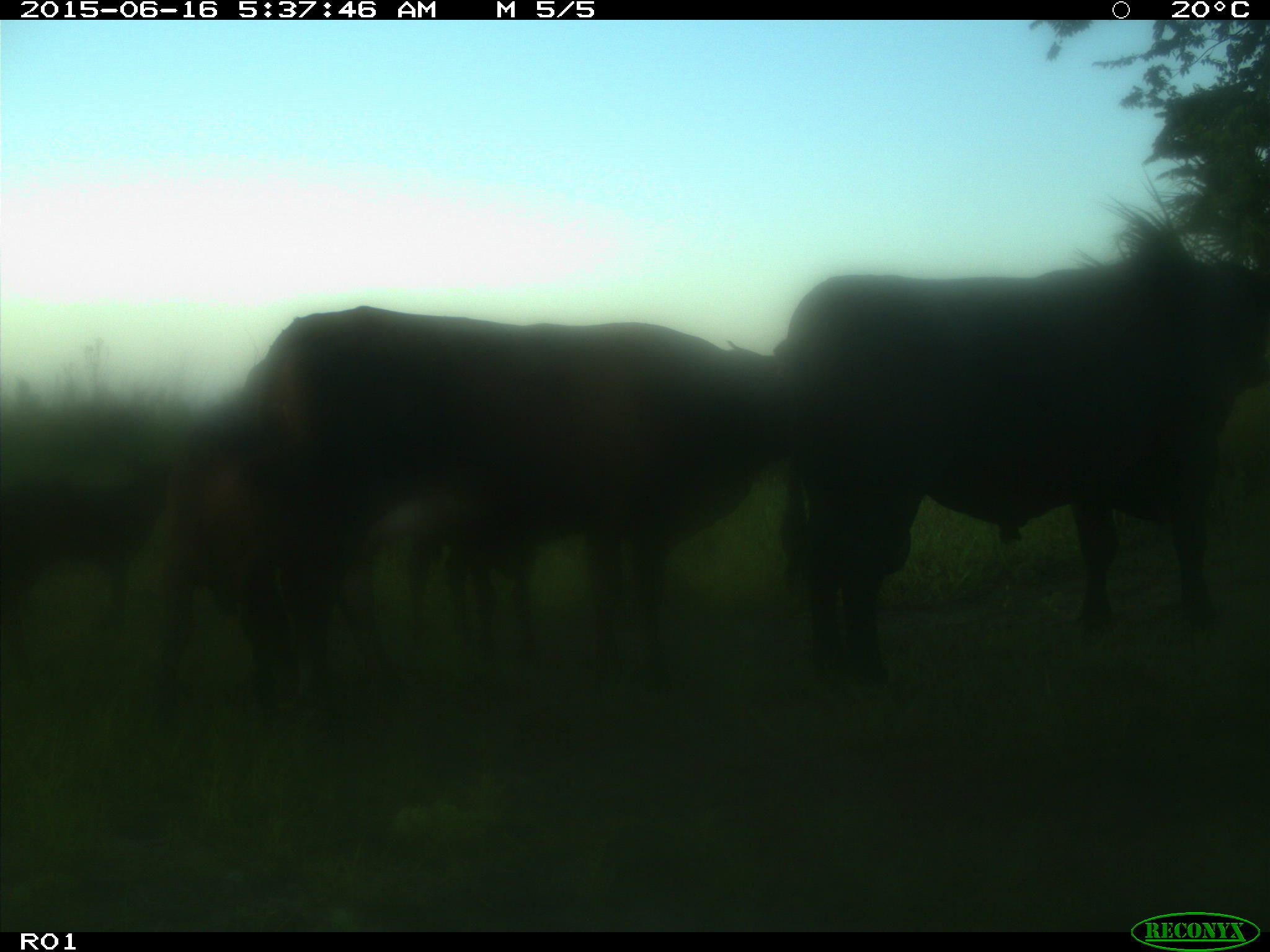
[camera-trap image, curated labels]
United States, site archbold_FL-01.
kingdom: Animalia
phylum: Chordata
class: Mammalia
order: Artiodactyla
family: Bovidae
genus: Bos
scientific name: Bos taurus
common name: domestic cow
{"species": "Bos taurus (domestic cow)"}